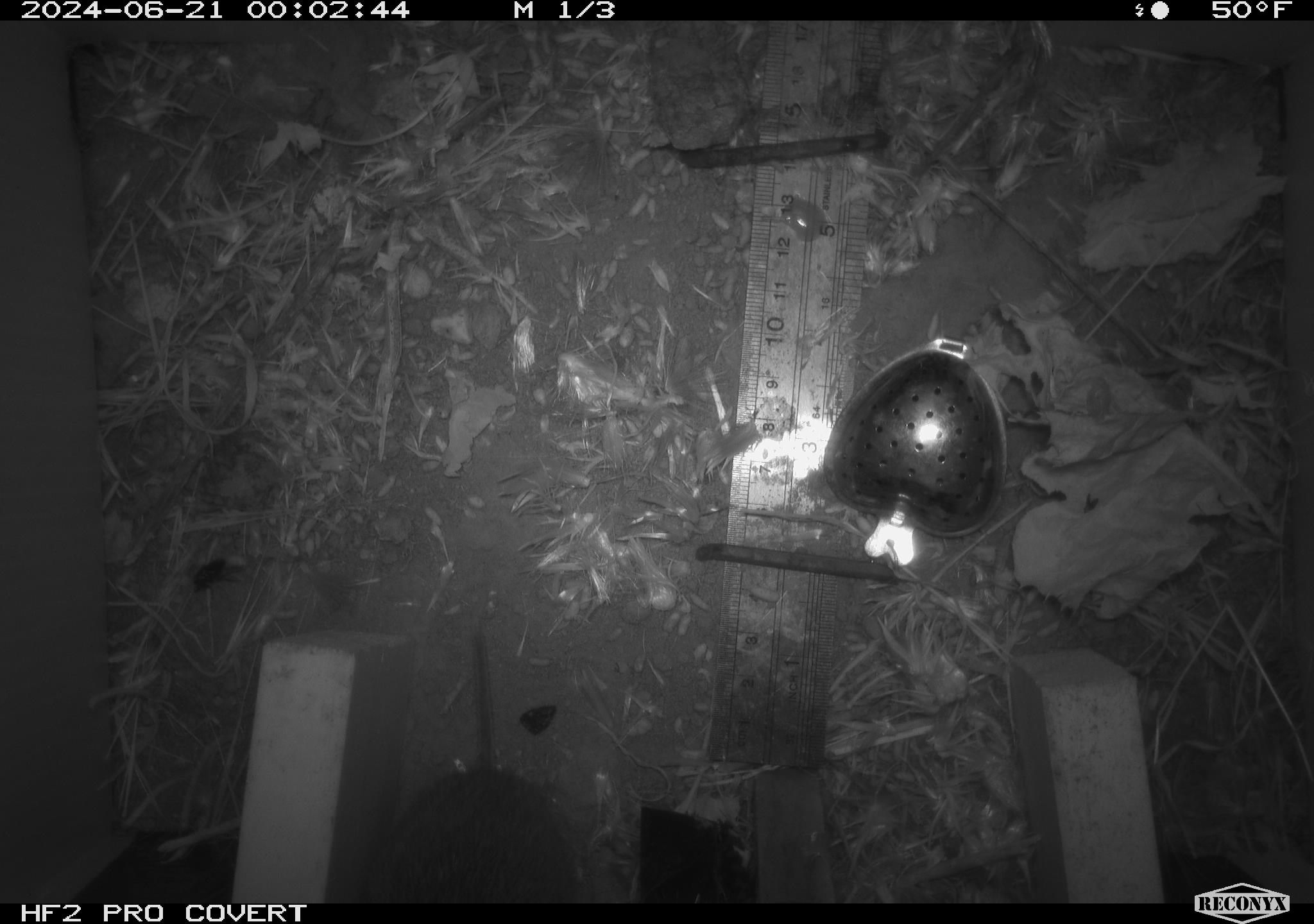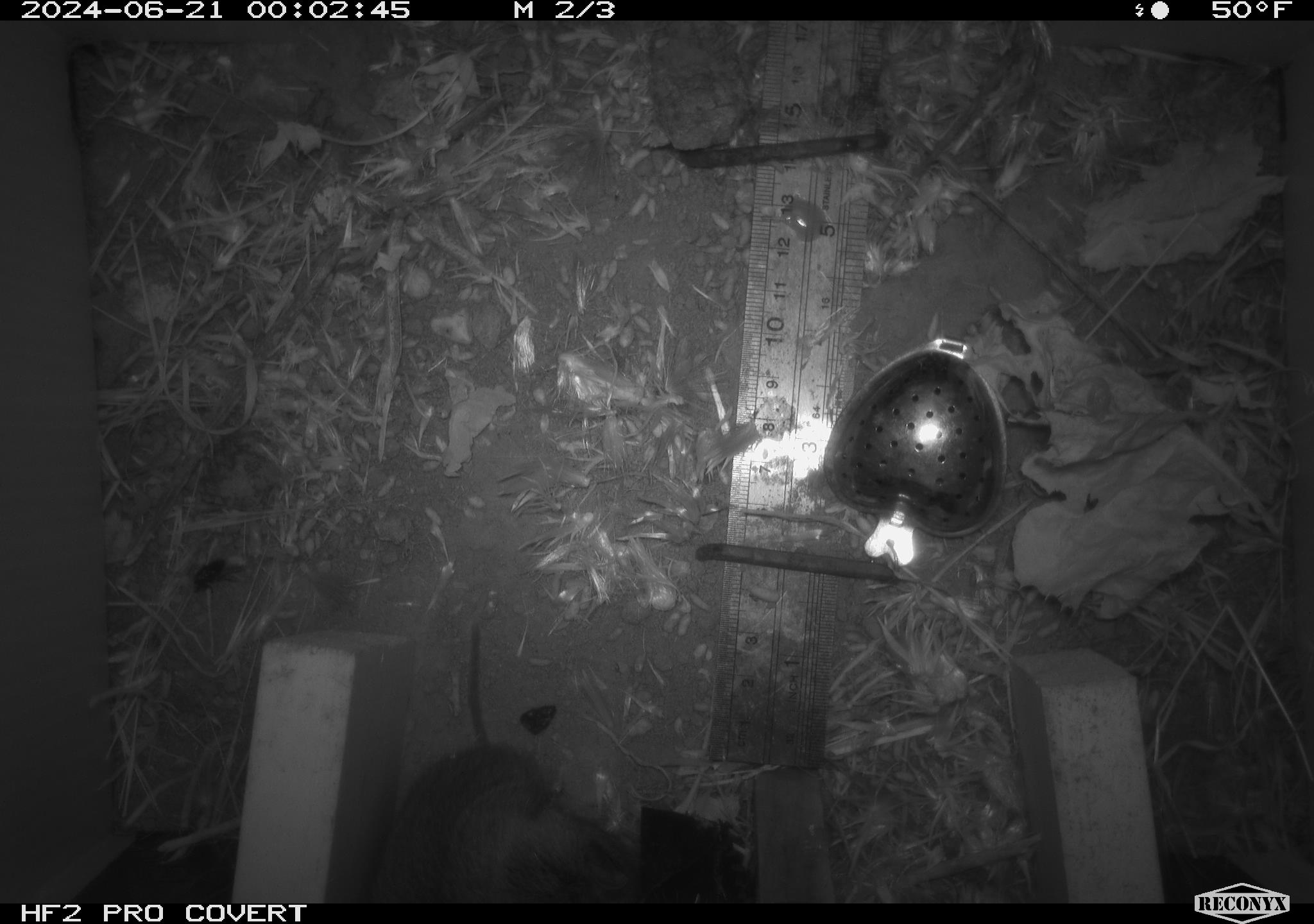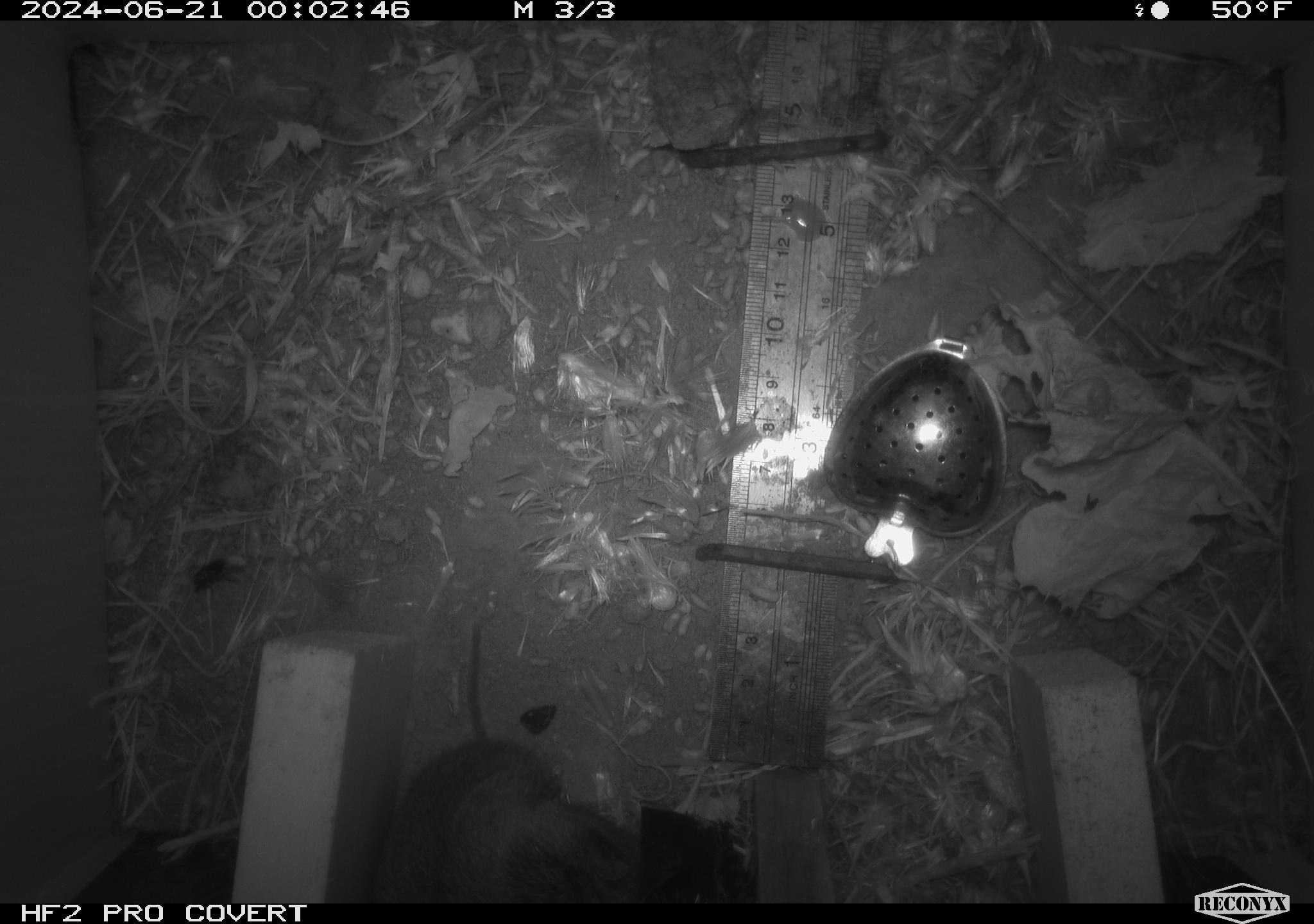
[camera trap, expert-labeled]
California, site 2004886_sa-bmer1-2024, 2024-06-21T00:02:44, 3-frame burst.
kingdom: Animalia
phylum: Chordata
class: Mammalia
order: Rodentia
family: Cricetidae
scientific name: Cricetidae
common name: hamsters, voles, lemmings, and allies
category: cricetidae family